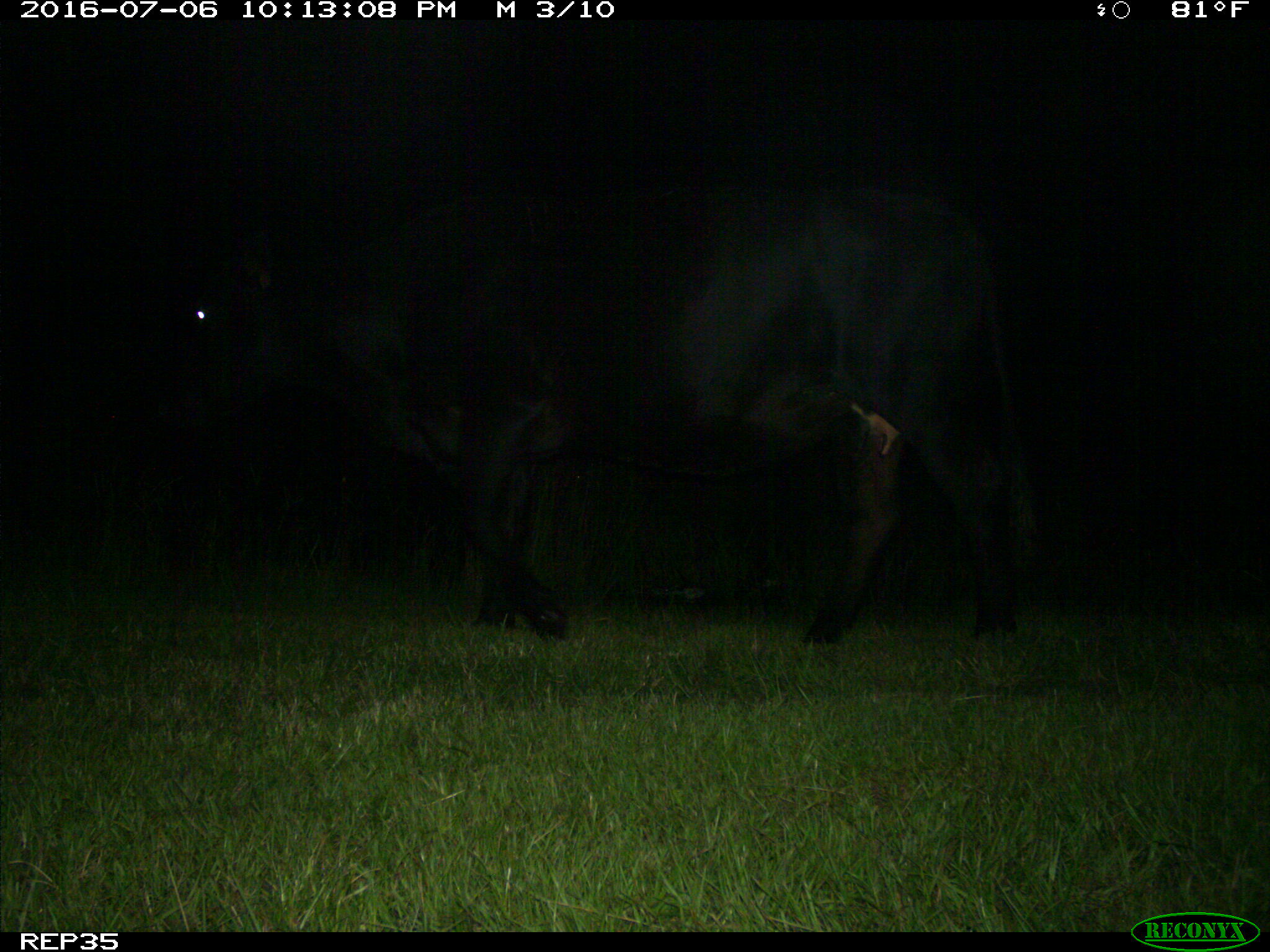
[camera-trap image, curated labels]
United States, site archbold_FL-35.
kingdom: Animalia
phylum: Chordata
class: Mammalia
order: Artiodactyla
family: Bovidae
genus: Bos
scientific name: Bos taurus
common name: domestic cow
Bos taurus (domestic cow).